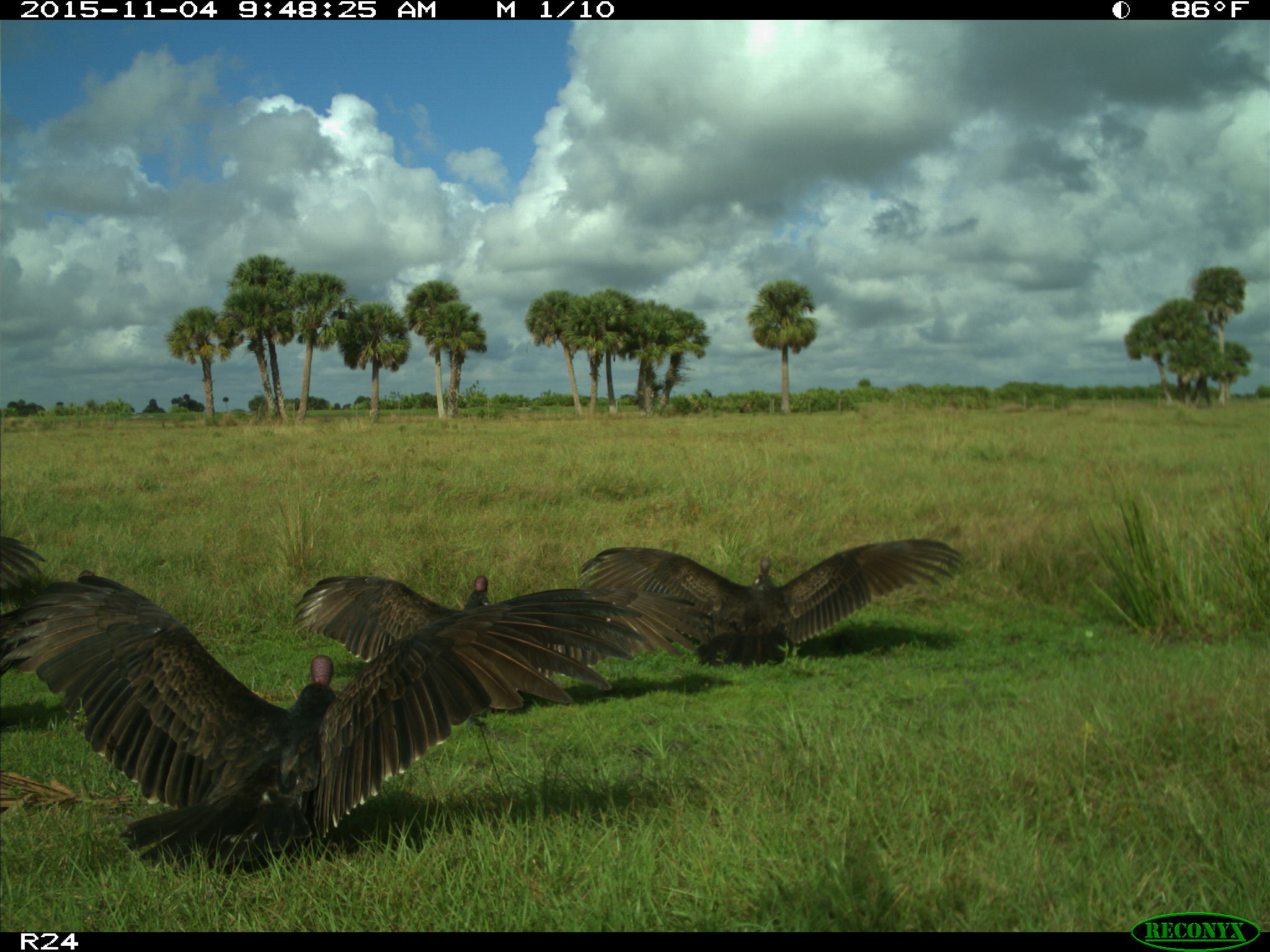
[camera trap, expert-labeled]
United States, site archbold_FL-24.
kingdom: Animalia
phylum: Chordata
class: Aves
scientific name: Aves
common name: birds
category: unidentified bird